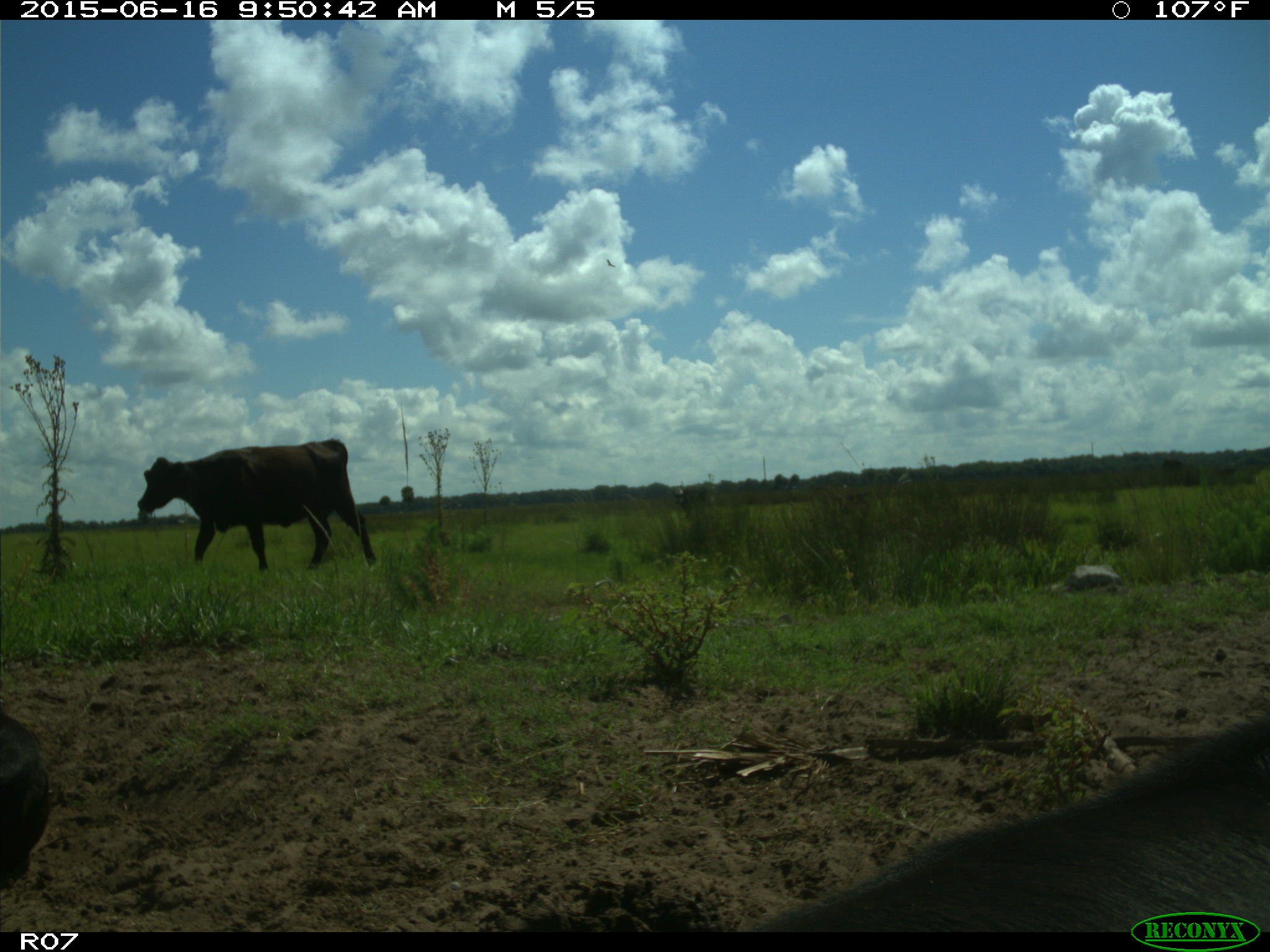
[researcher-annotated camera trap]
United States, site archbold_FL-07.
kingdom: Animalia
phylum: Chordata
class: Mammalia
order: Artiodactyla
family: Bovidae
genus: Bos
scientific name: Bos taurus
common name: domestic cow